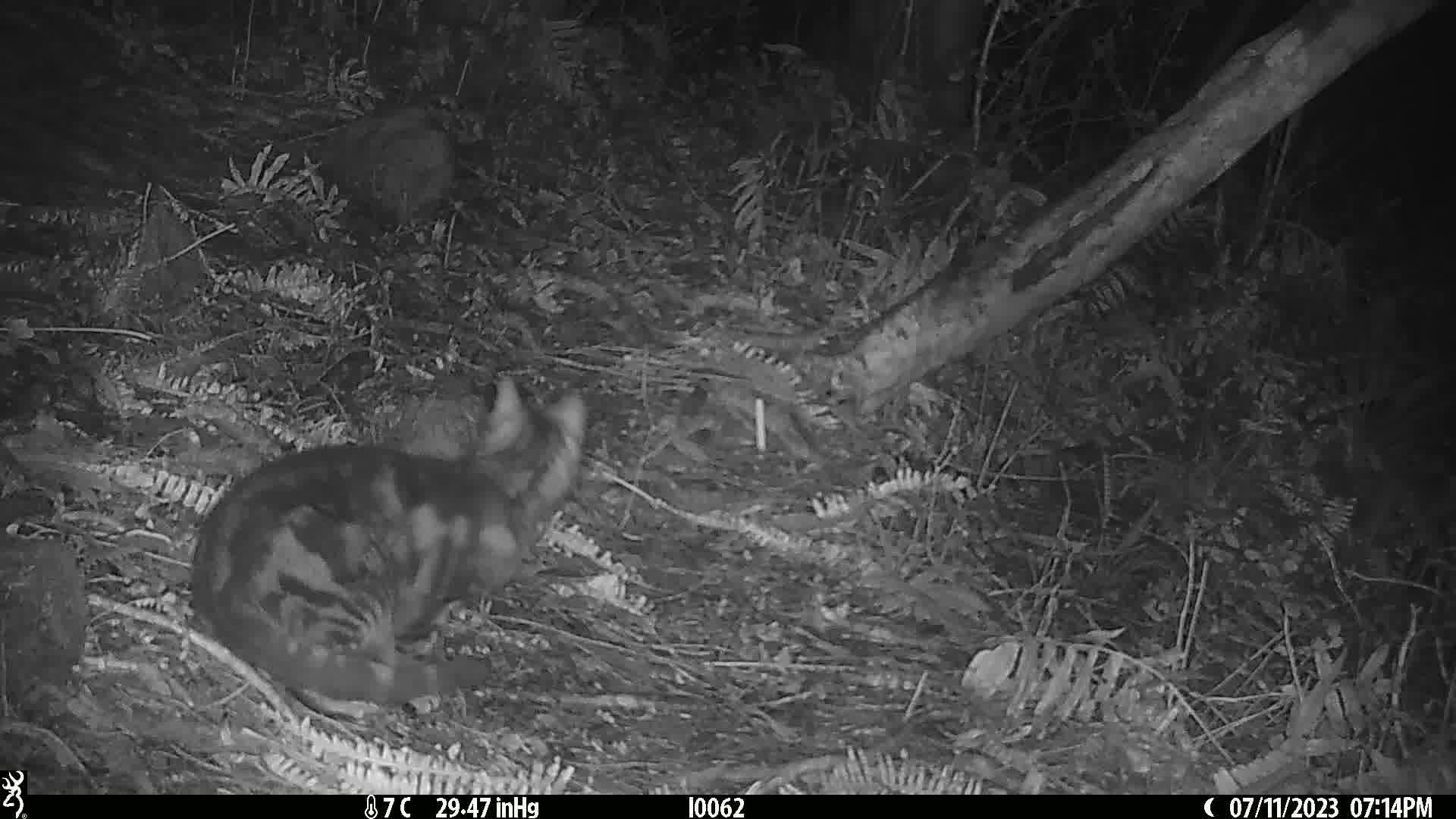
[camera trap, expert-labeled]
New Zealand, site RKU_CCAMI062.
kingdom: Animalia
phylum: Chordata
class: Mammalia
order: Carnivora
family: Felidae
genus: Felis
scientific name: Felis catus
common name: domestic cat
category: cat